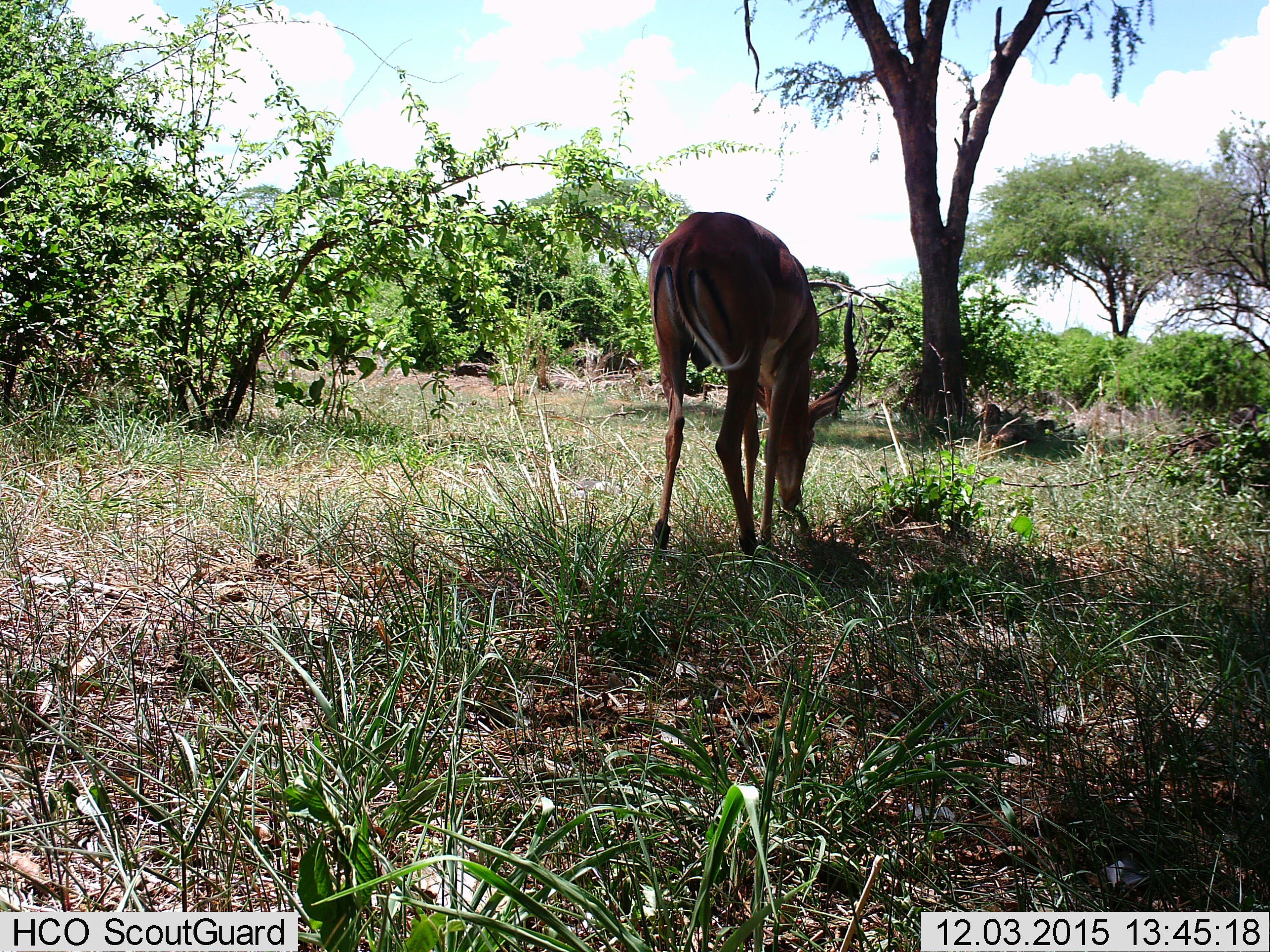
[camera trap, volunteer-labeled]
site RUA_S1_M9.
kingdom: Animalia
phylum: Chordata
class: Mammalia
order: Artiodactyla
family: Bovidae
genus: Aepyceros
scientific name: Aepyceros melampus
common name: impala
Impala (Aepyceros melampus), count 1. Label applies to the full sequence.